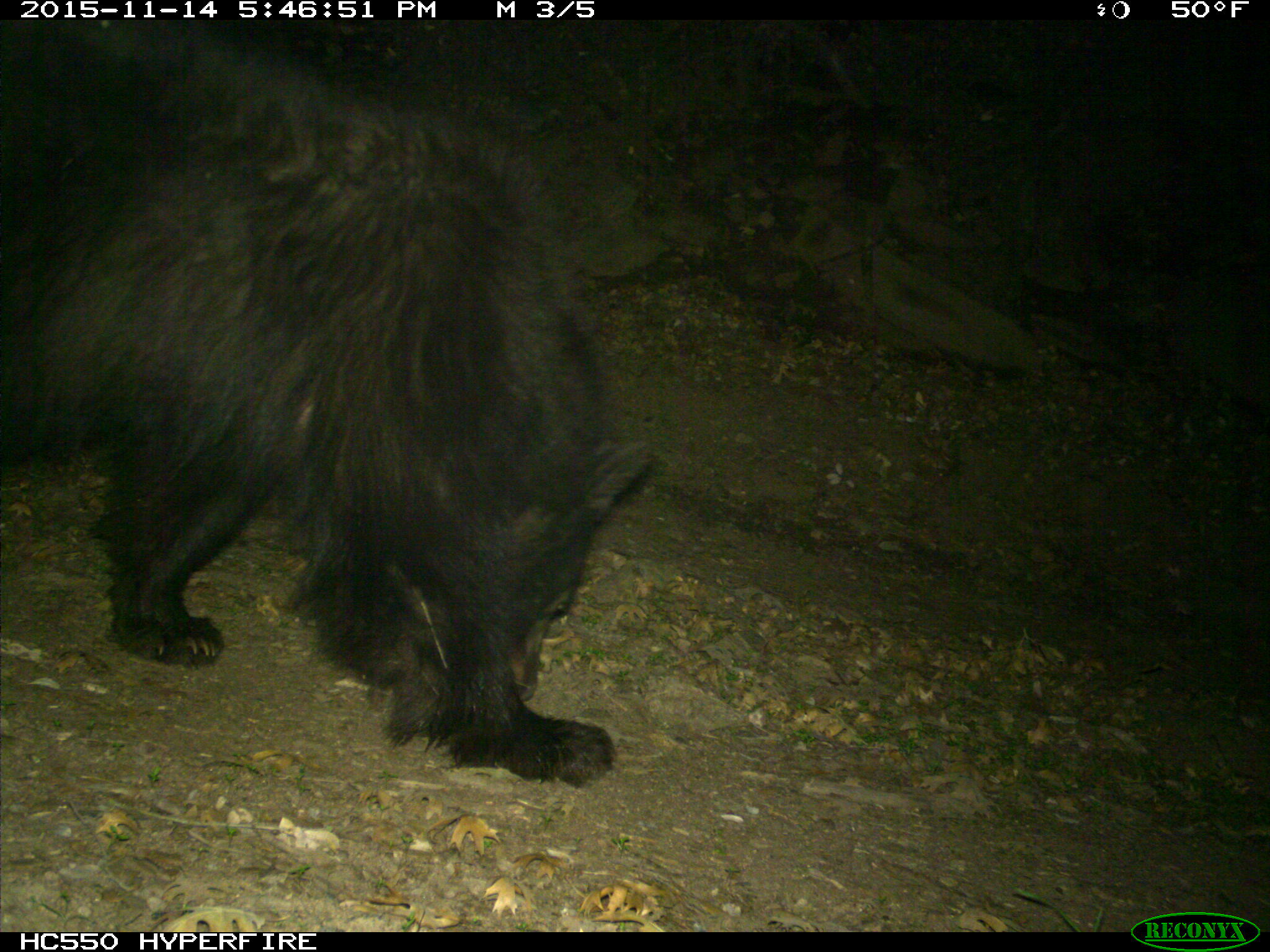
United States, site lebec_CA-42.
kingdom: Animalia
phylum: Chordata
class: Mammalia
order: Carnivora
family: Ursidae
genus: Ursus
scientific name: Ursus americanus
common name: american black bear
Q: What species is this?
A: Ursus americanus (american black bear).